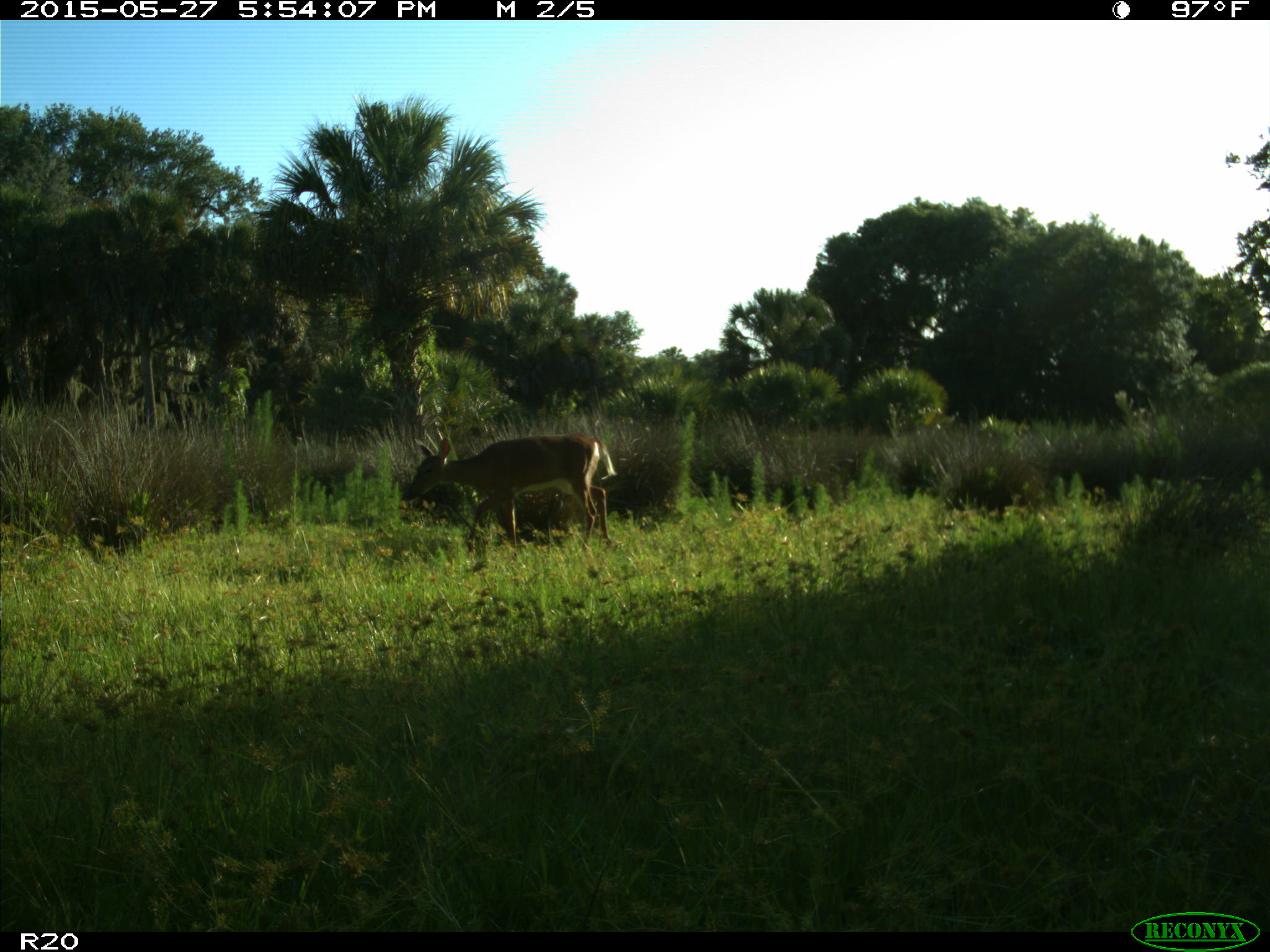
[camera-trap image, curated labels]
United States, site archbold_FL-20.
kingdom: Animalia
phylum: Chordata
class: Mammalia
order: Artiodactyla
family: Cervidae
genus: Odocoileus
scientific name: Odocoileus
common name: deer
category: unidentified deer